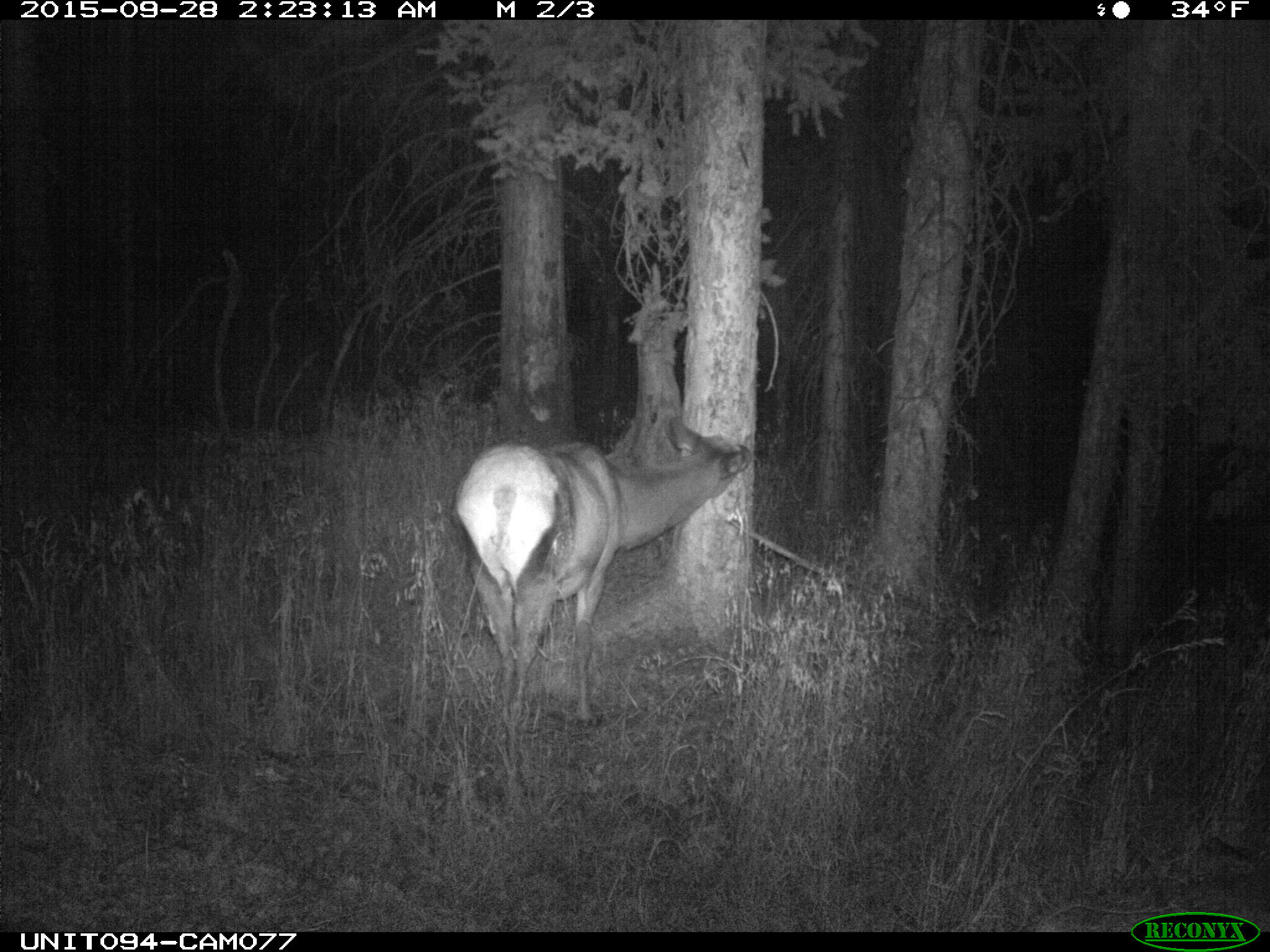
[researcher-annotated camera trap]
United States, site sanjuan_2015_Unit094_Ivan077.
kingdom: Animalia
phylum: Chordata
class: Mammalia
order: Artiodactyla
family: Cervidae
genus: Cervus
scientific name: Cervus elaphus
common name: red deer